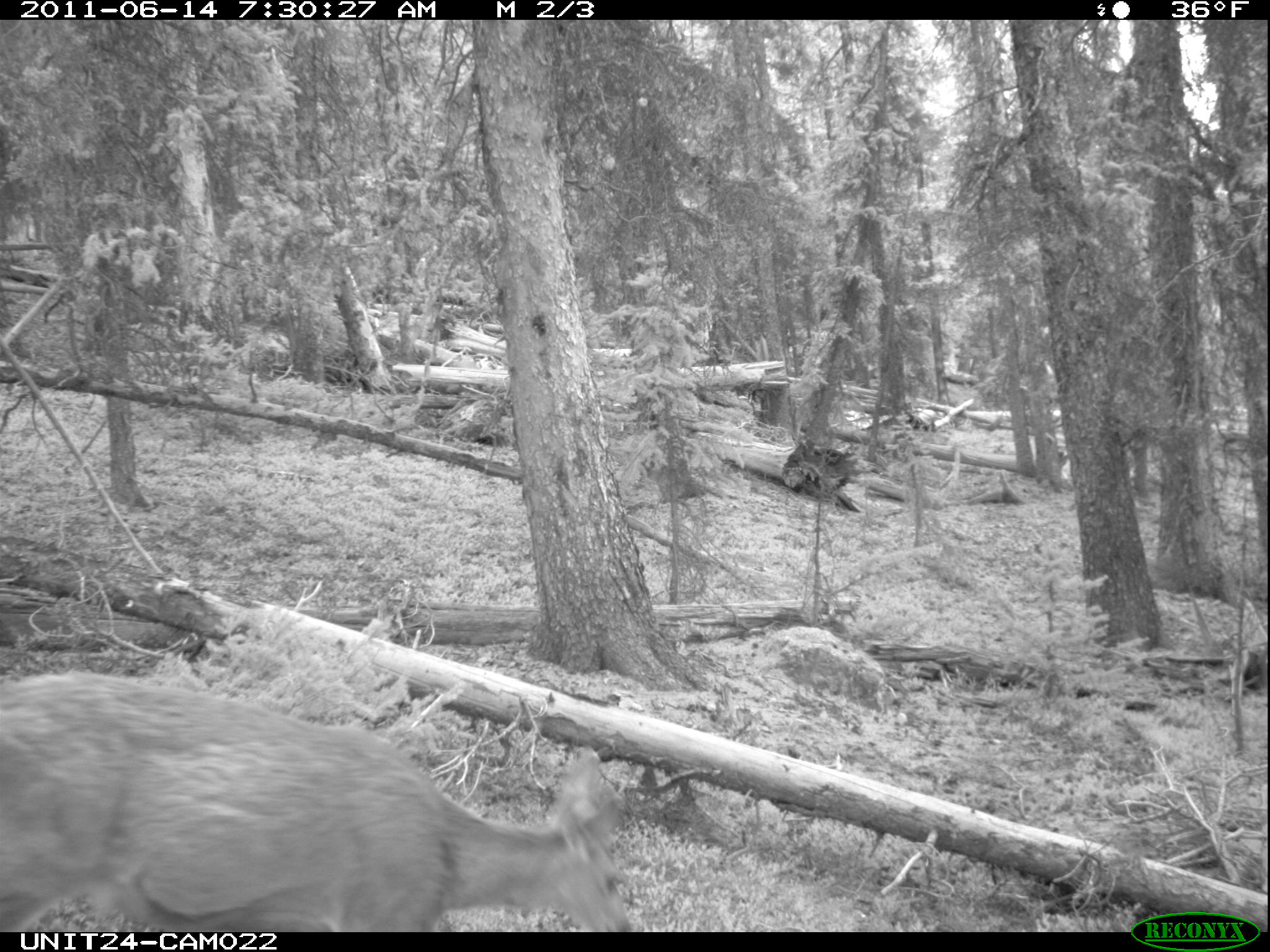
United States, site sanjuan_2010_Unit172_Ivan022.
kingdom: Animalia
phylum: Chordata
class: Mammalia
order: Artiodactyla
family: Cervidae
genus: Odocoileus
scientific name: Odocoileus hemionus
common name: mule deer